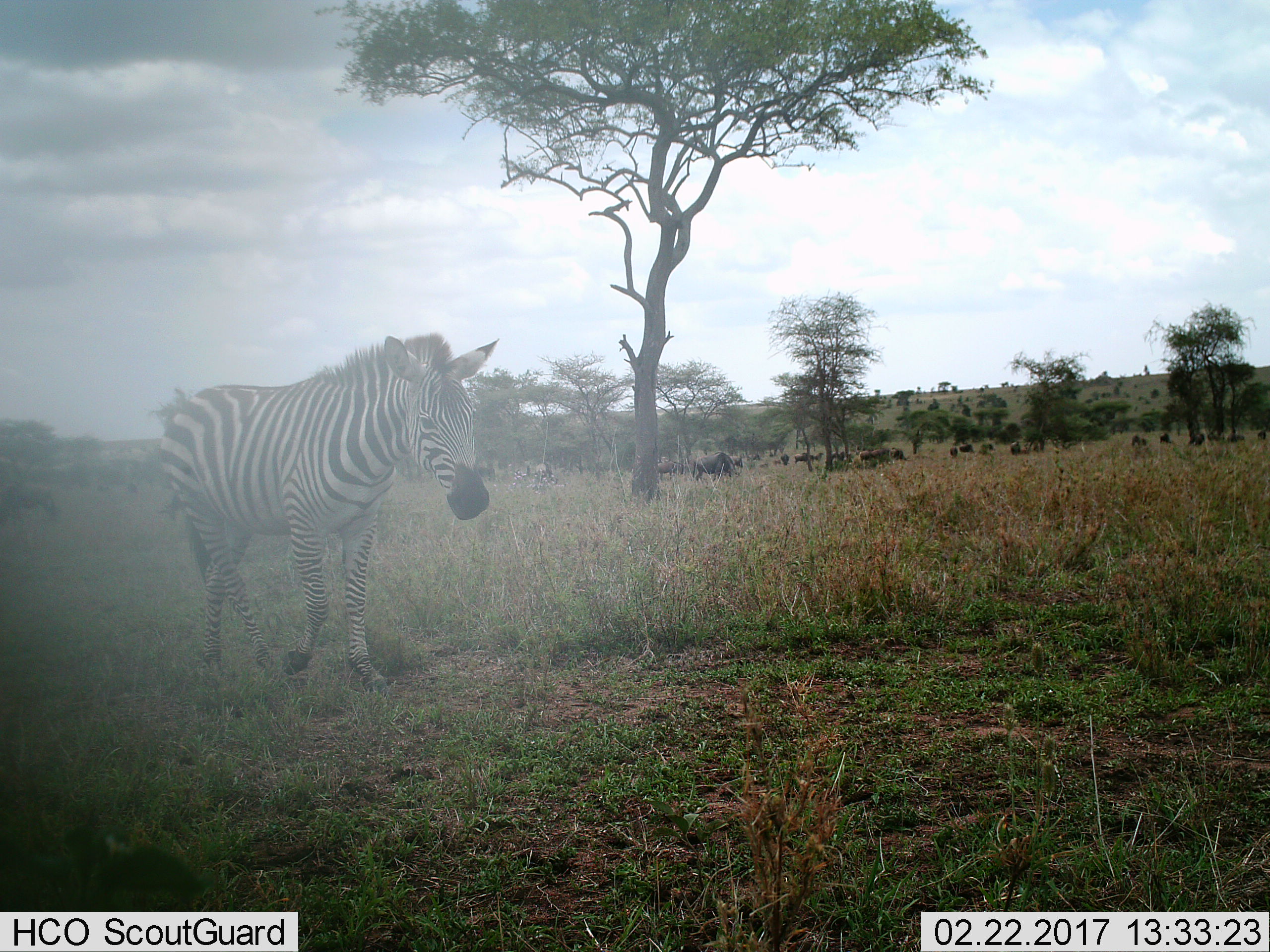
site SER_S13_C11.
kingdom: Animalia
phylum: Chordata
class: Mammalia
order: Perissodactyla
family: Equidae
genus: Equus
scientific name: Equus quagga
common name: plains zebra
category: zebraplains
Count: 1.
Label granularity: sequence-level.